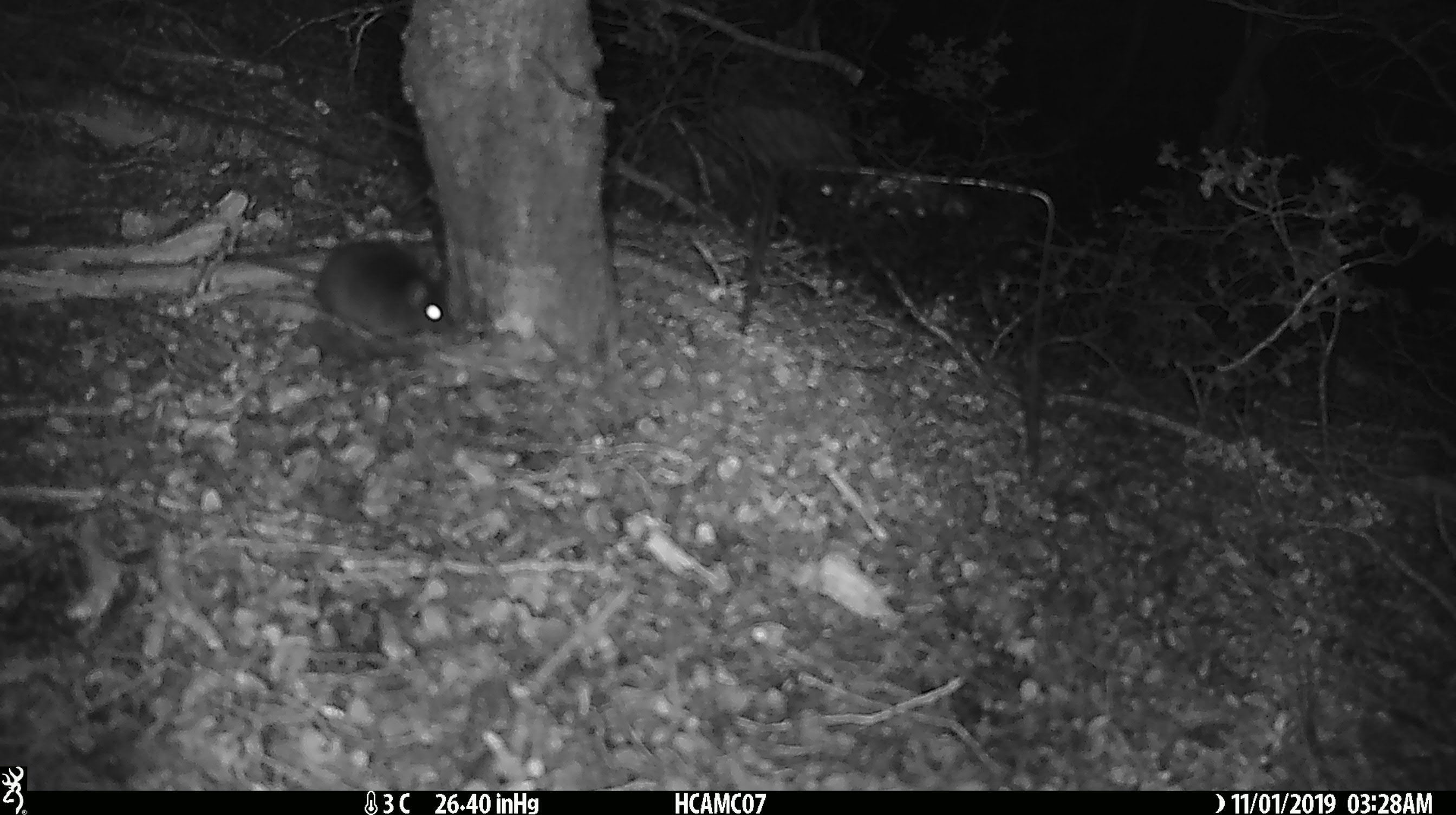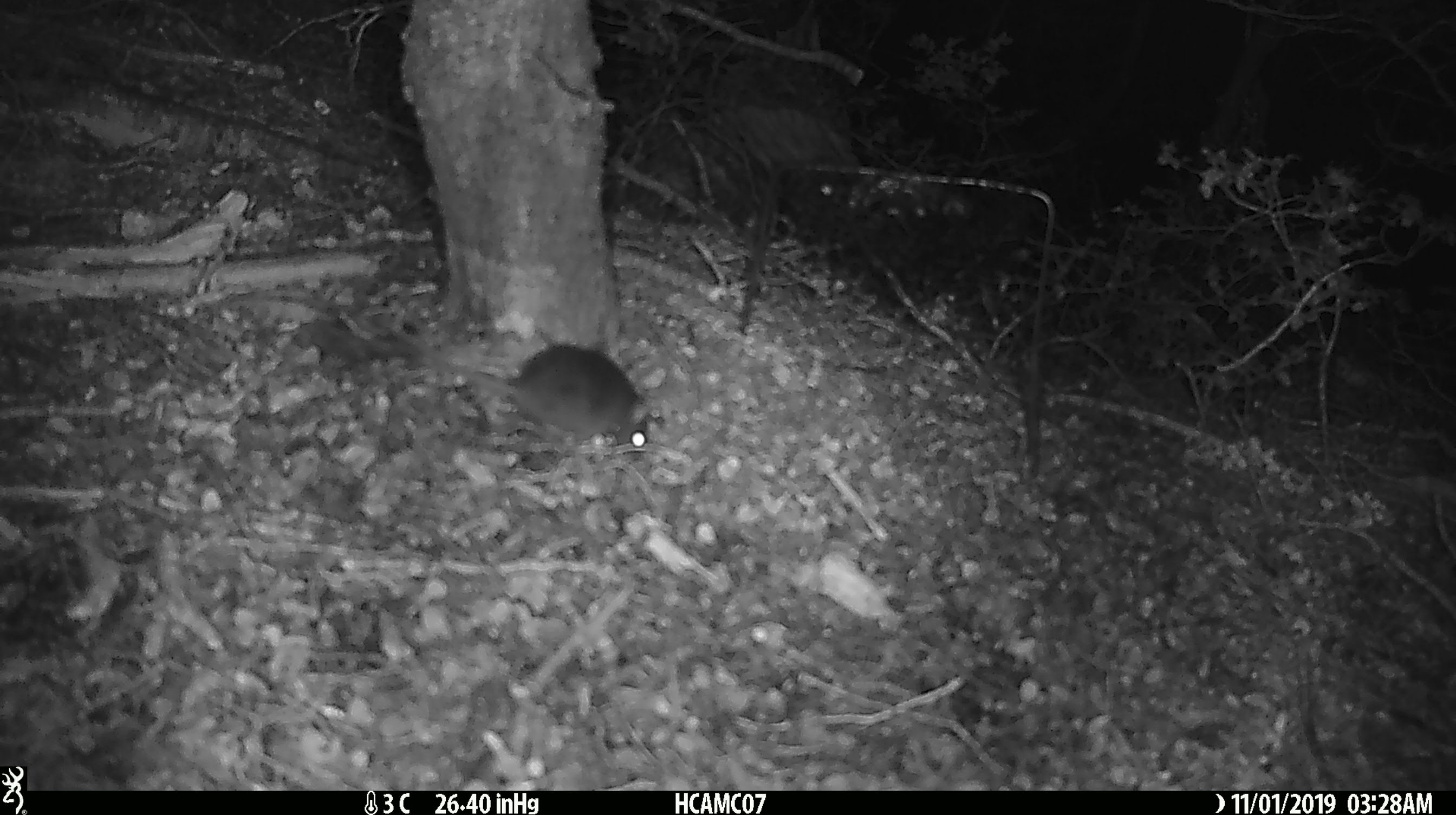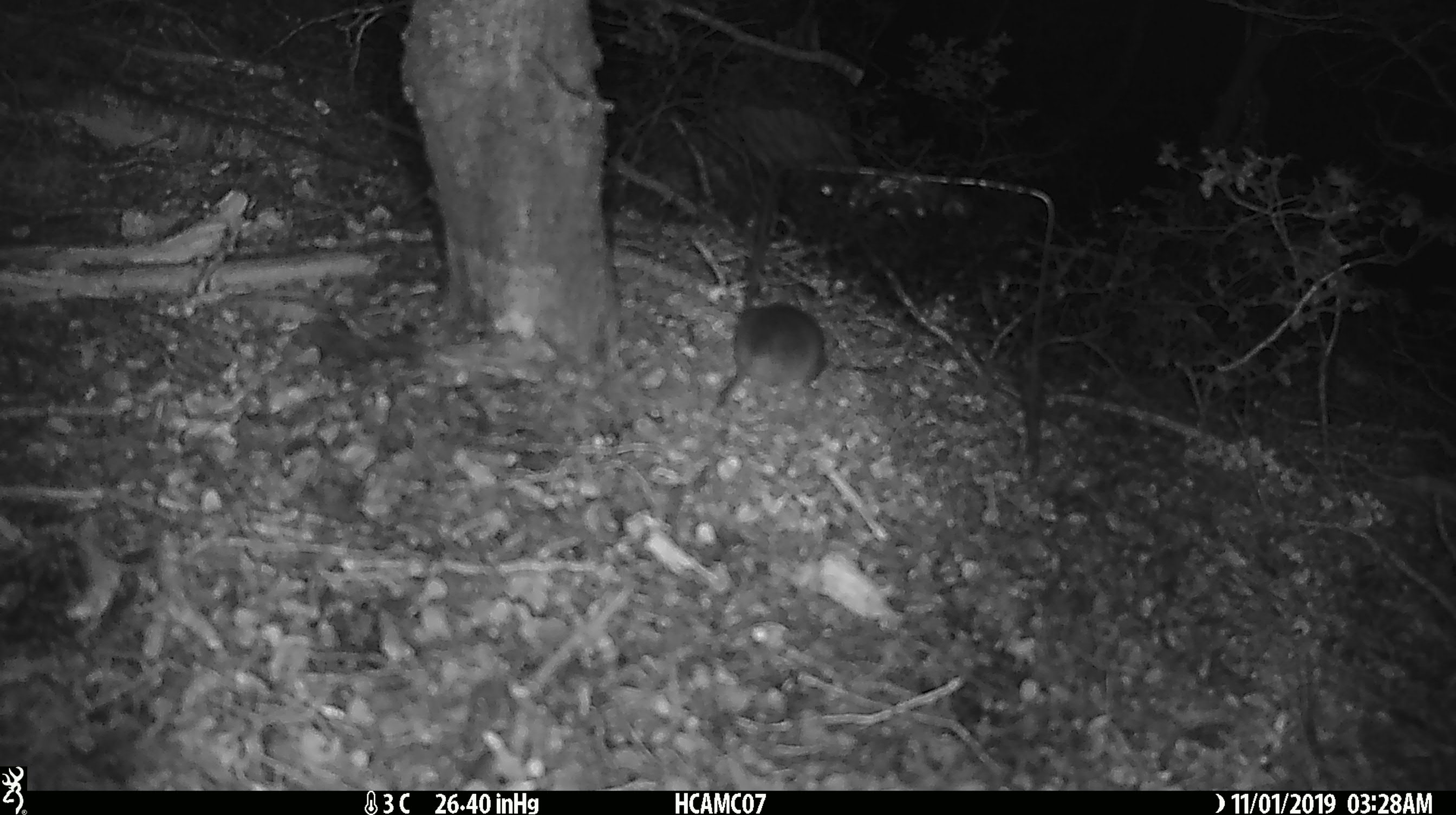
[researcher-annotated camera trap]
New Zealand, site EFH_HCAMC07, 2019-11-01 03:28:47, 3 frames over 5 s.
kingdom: Animalia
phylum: Chordata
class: Mammalia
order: Rodentia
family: Muridae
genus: Mus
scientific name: Mus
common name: mouse